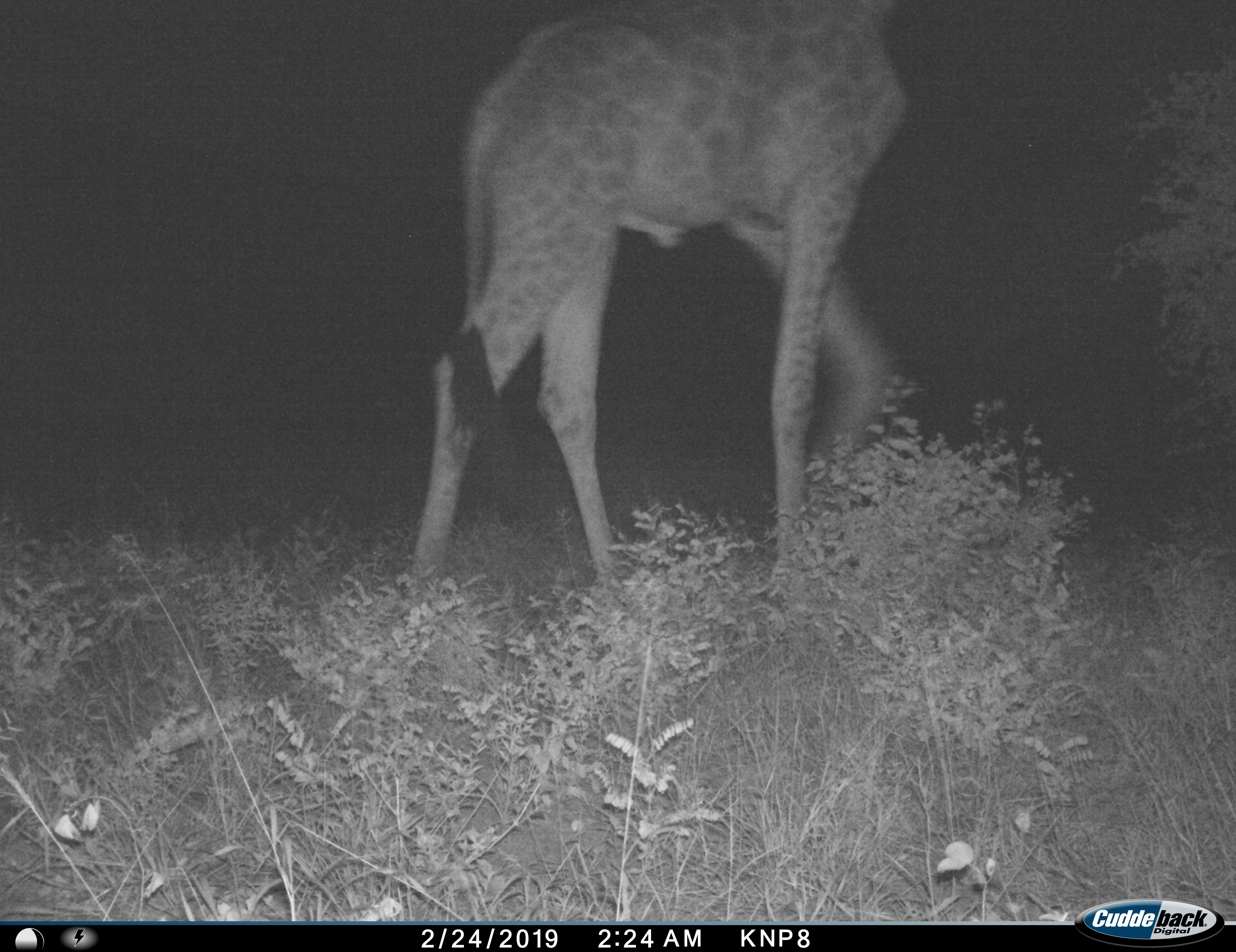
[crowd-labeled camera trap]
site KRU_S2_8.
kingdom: Animalia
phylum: Chordata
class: Mammalia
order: Artiodactyla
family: Giraffidae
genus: Giraffa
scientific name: Giraffa camelopardalis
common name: giraffe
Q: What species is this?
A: Giraffe (Giraffa camelopardalis).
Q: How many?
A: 1.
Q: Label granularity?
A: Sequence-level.